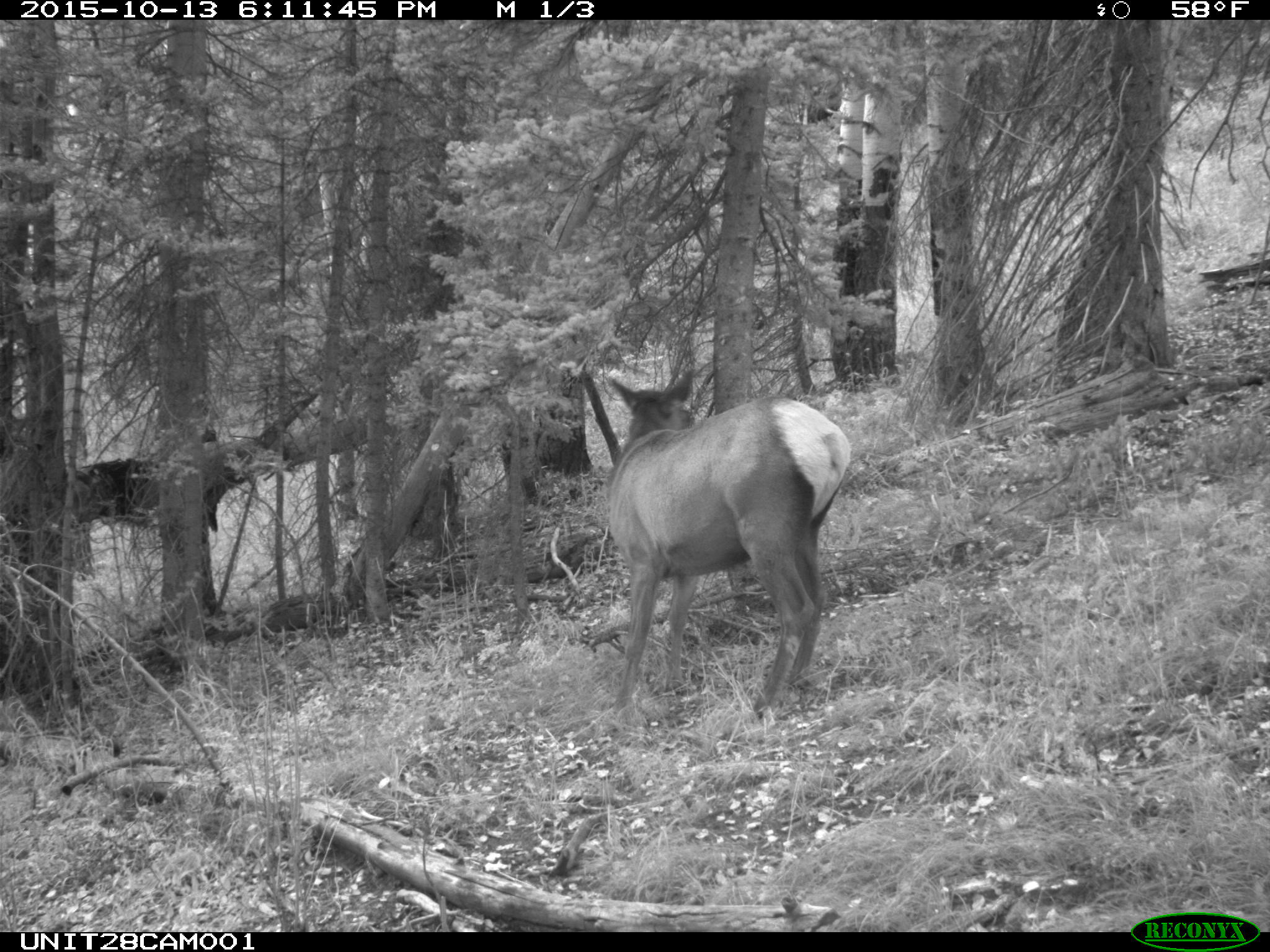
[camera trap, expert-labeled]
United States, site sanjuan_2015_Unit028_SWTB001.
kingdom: Animalia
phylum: Chordata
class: Mammalia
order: Artiodactyla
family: Cervidae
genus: Cervus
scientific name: Cervus elaphus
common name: red deer